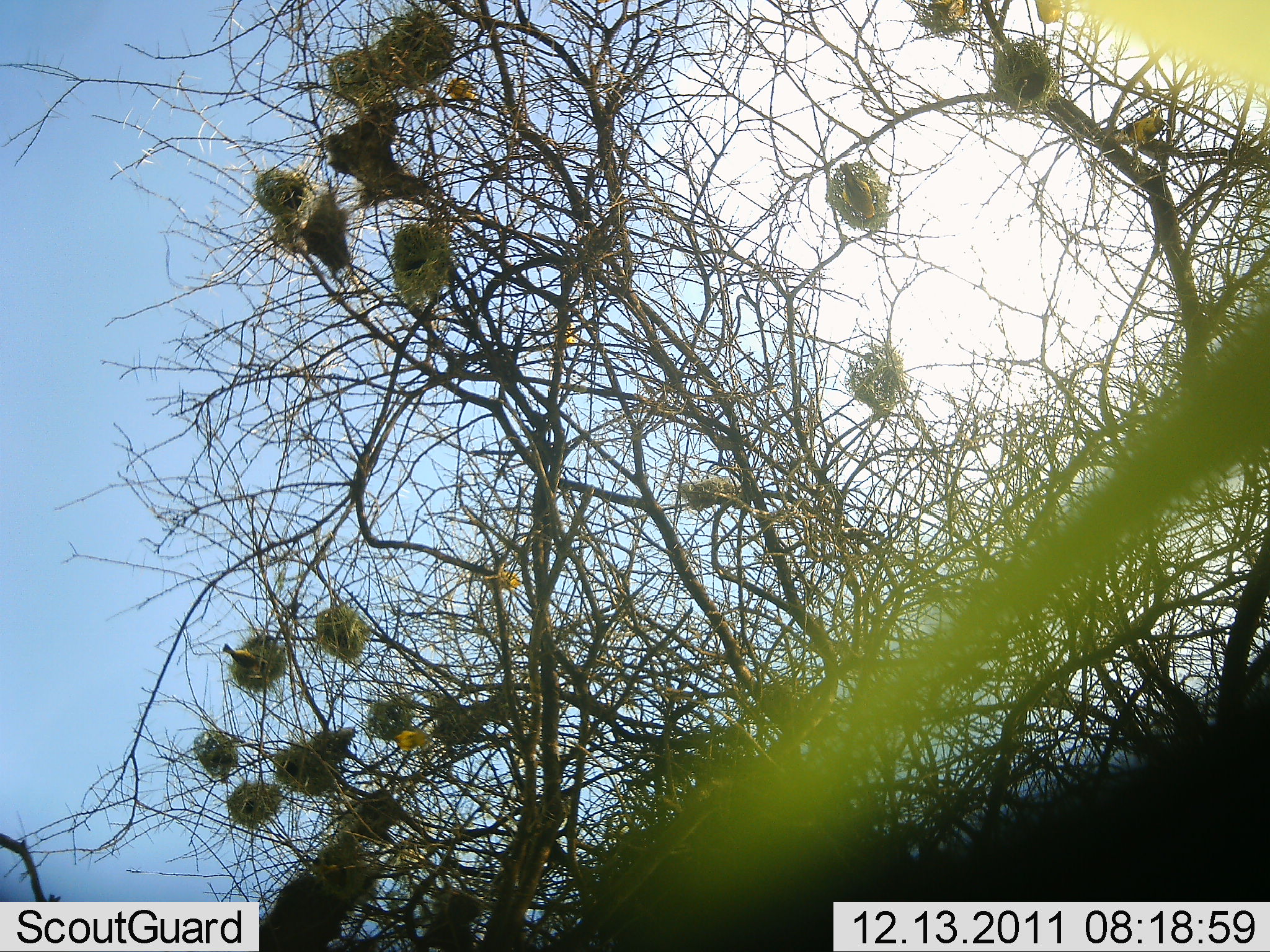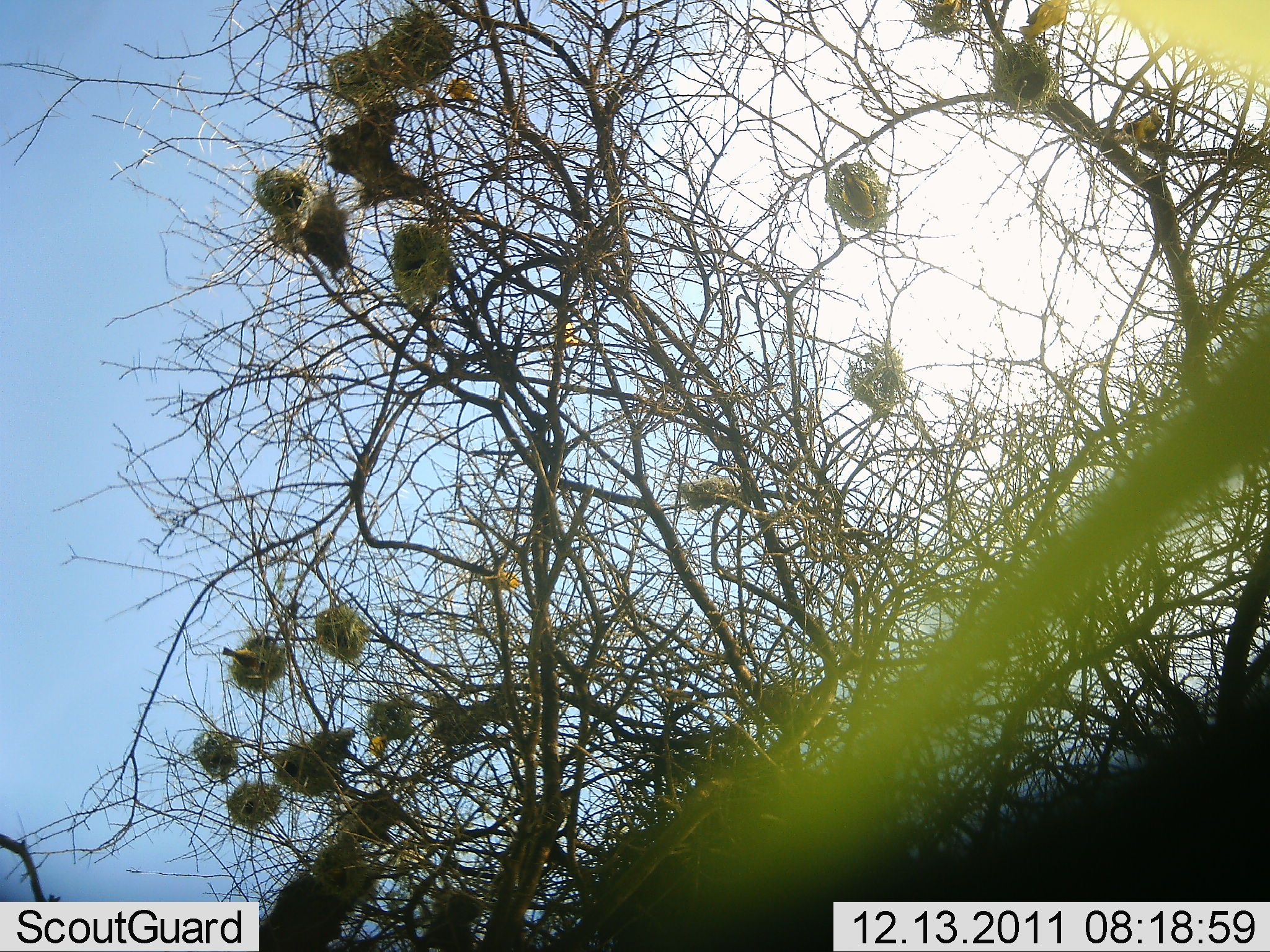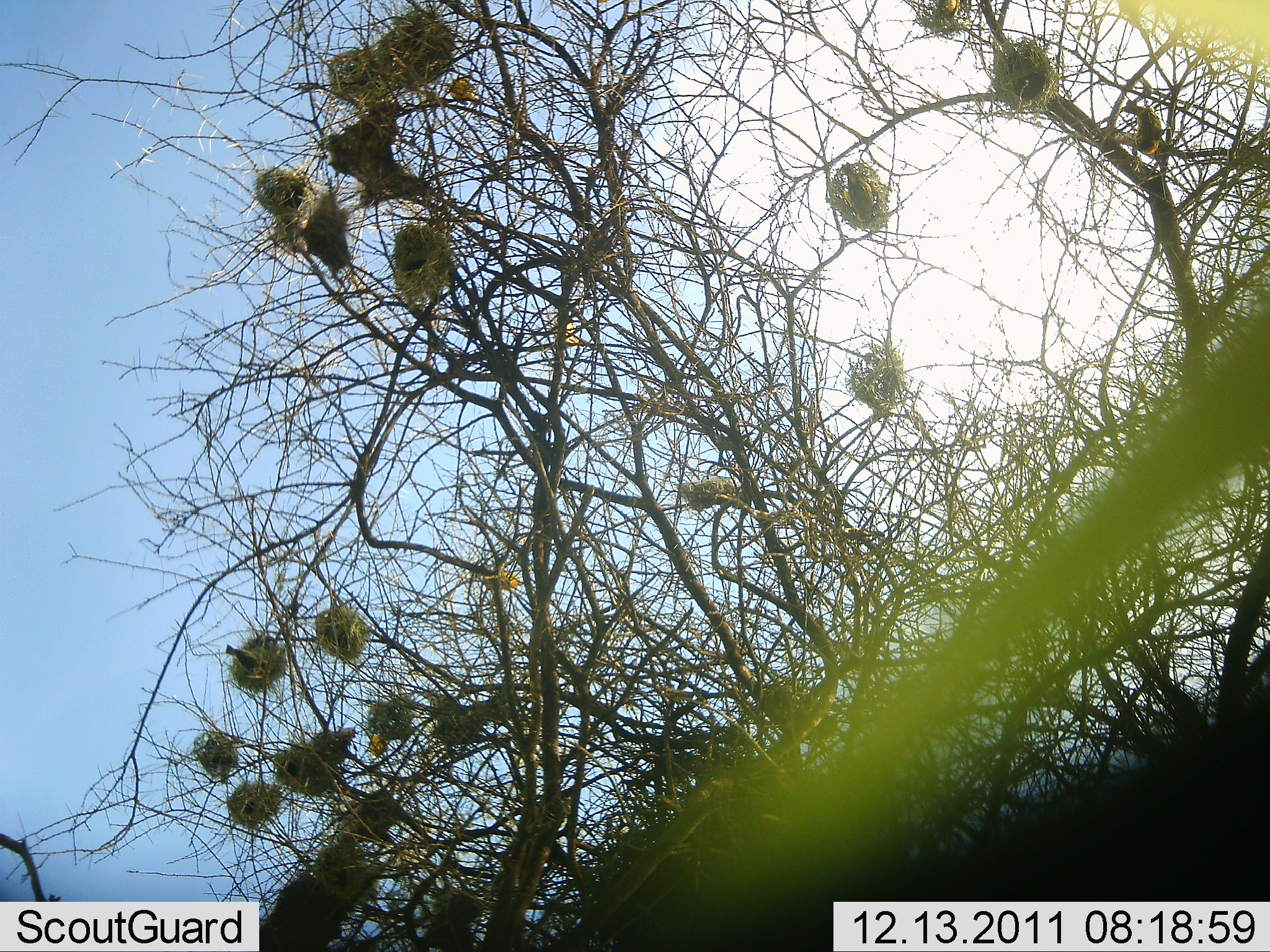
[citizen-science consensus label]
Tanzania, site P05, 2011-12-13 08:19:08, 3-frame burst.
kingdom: Animalia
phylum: Chordata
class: Aves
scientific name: Aves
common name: bird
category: otherbird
Otherbird (bird) (Aves), count 8. Behavior (volunteer vote fractions): standing 30%, resting 40%, moving 60%, interacting 0%. Young present (vote fraction): 0%. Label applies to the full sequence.